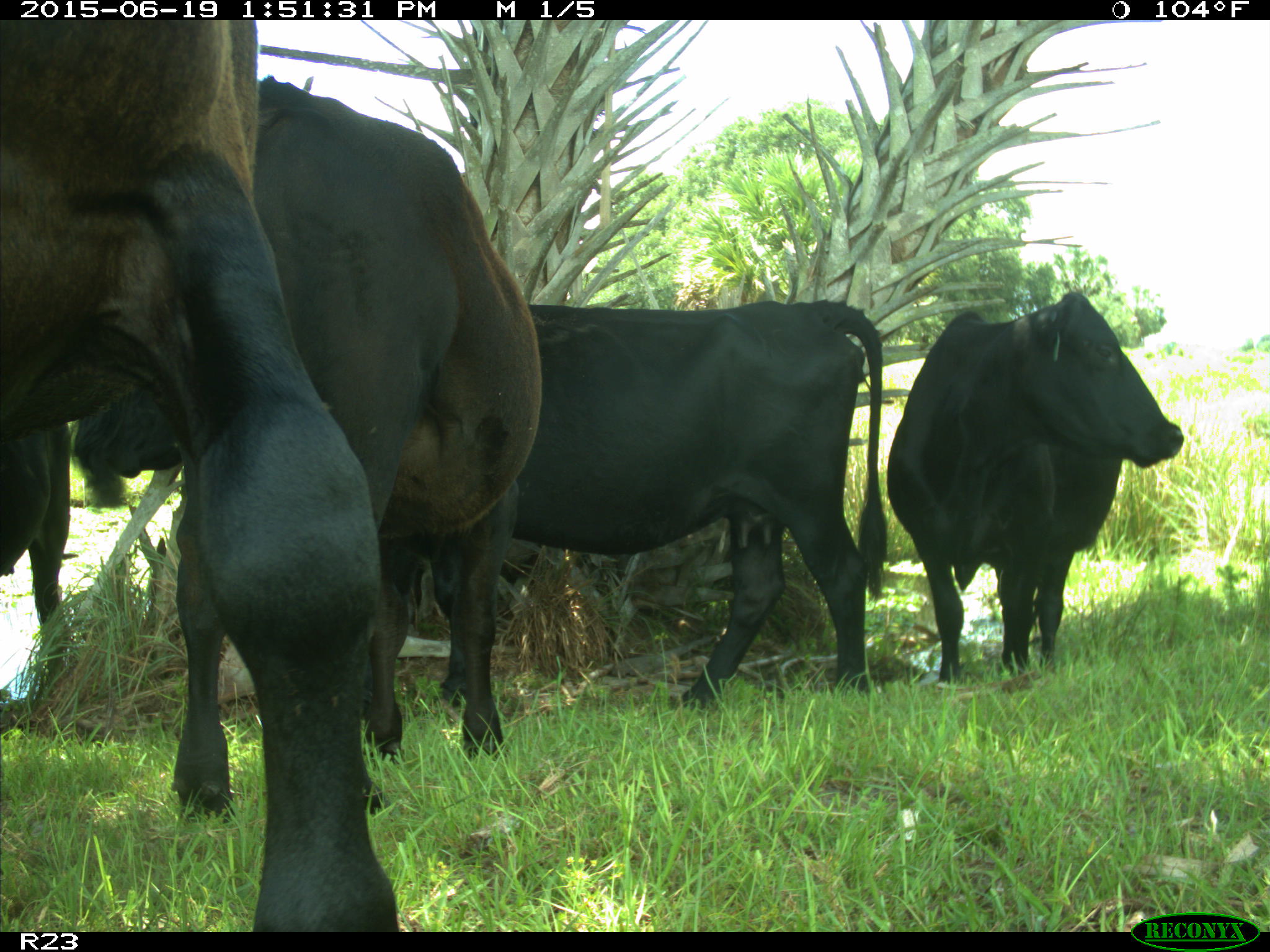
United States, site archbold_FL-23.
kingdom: Animalia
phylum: Chordata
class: Mammalia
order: Artiodactyla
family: Suidae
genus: Sus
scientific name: Sus scrofa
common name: wild boar